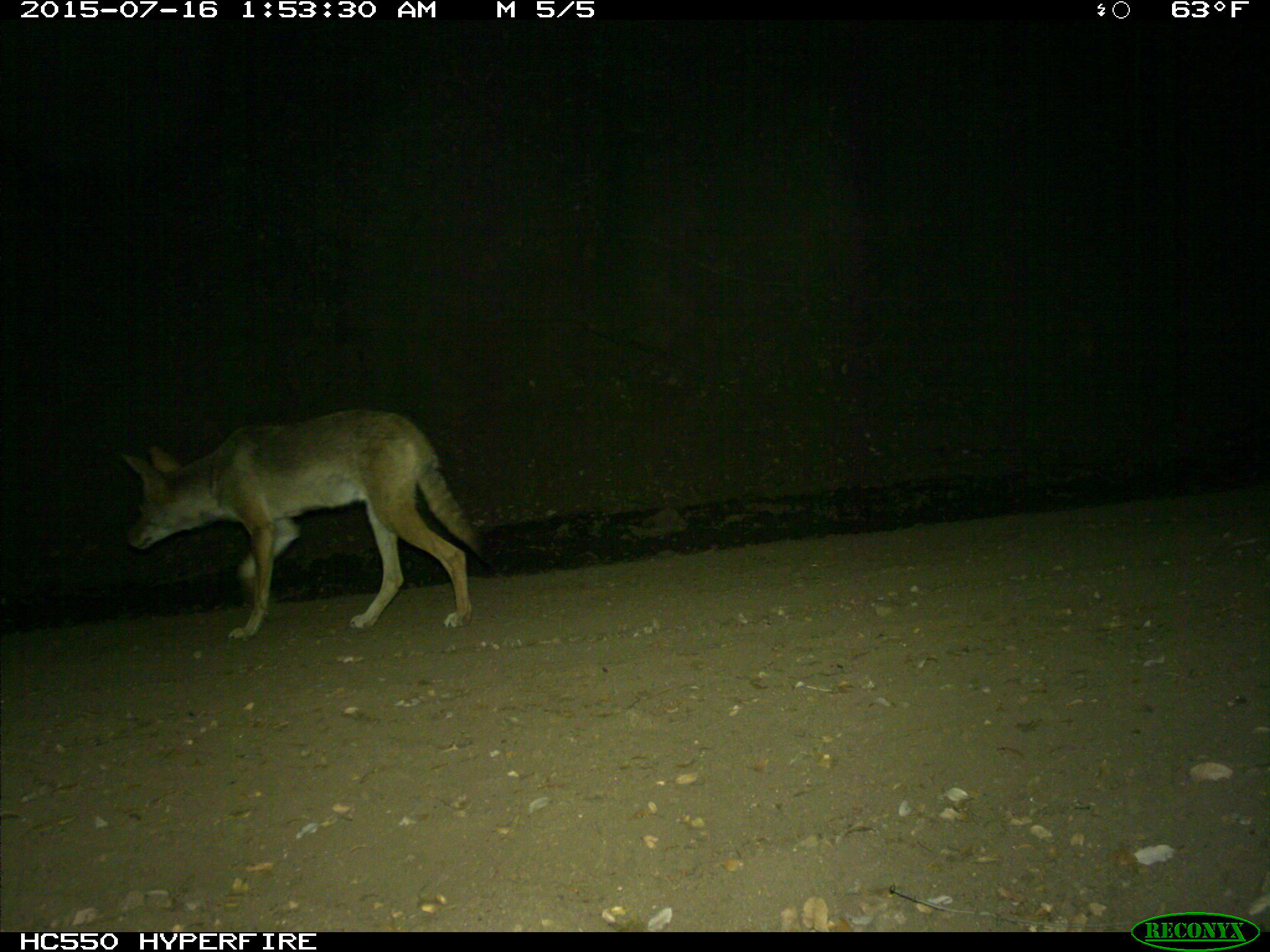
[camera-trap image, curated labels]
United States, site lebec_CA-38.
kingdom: Animalia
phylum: Chordata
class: Mammalia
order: Carnivora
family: Canidae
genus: Canis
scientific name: Canis latrans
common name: coyote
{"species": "Canis latrans (coyote)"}